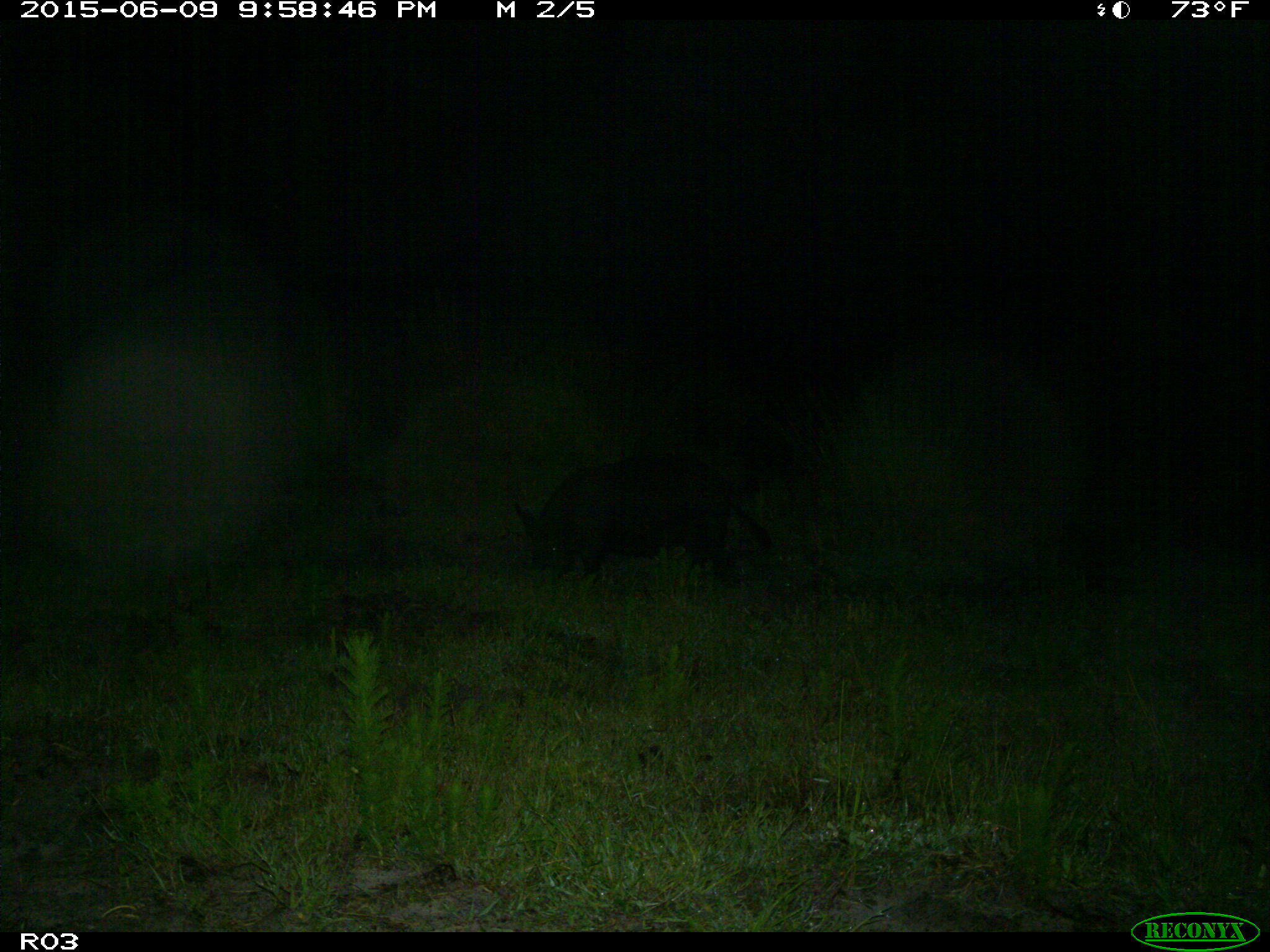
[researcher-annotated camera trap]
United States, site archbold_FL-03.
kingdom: Animalia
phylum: Chordata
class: Mammalia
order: Artiodactyla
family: Suidae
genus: Sus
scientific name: Sus scrofa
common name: wild boar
Sus scrofa (wild boar).